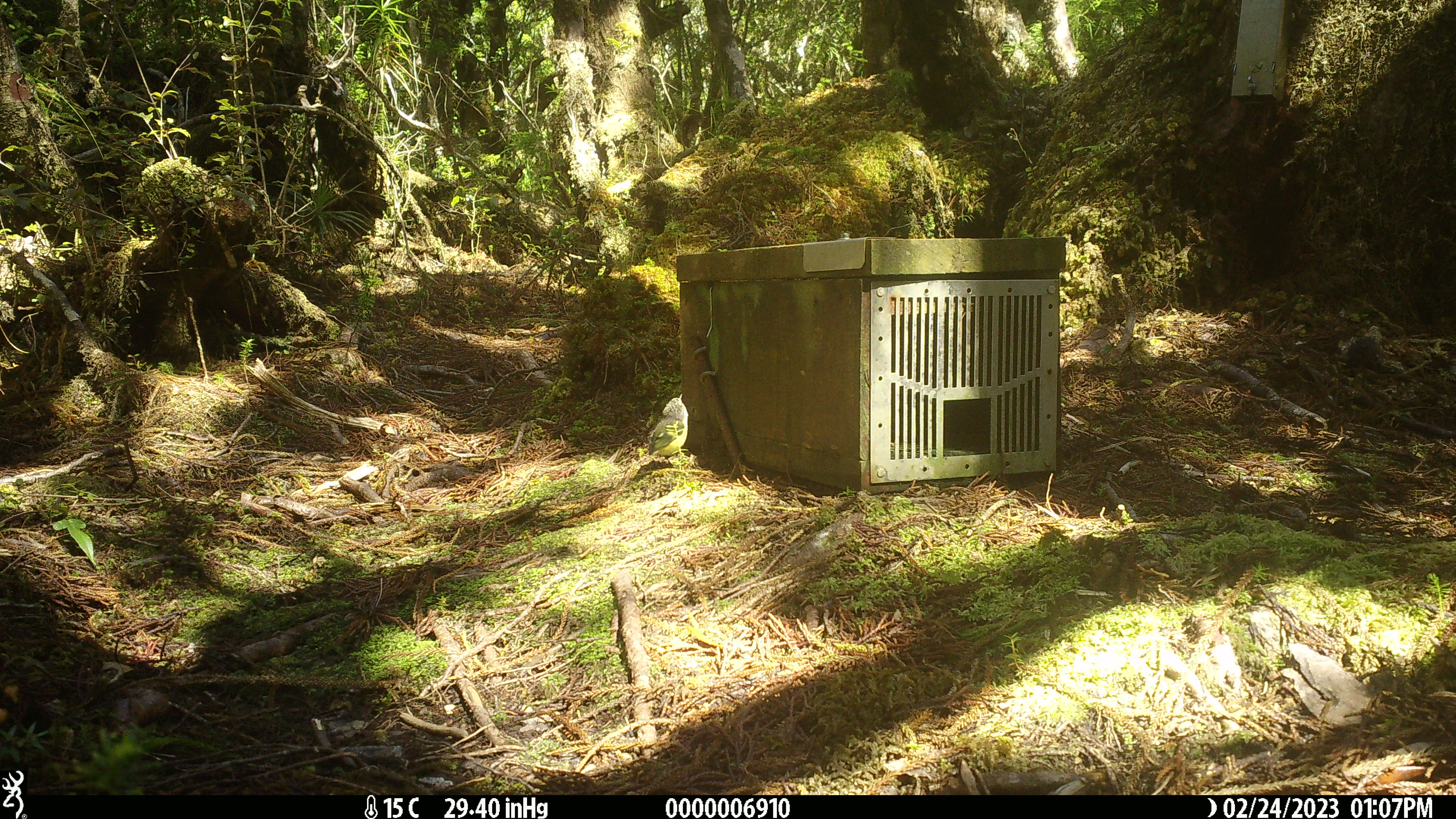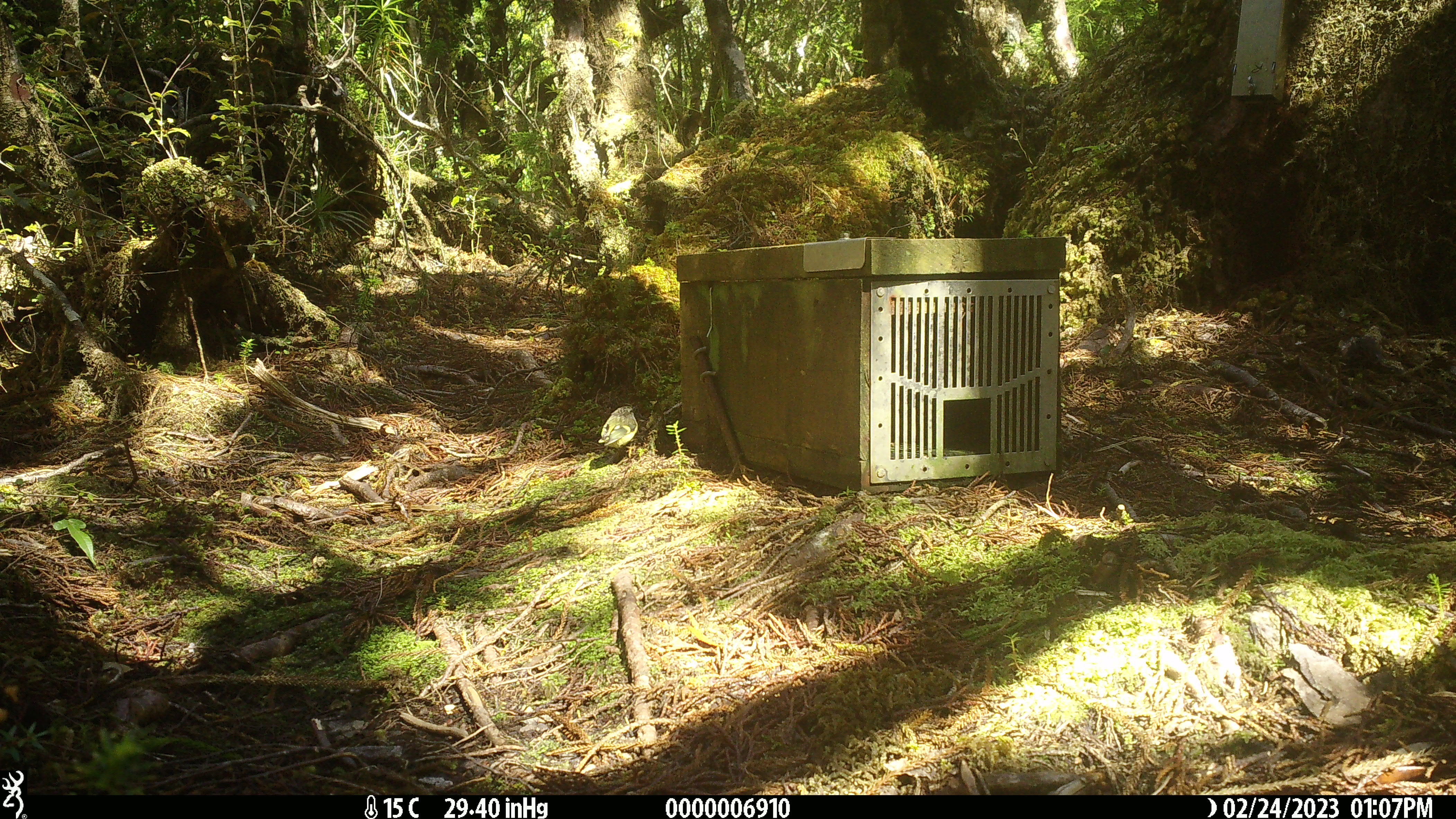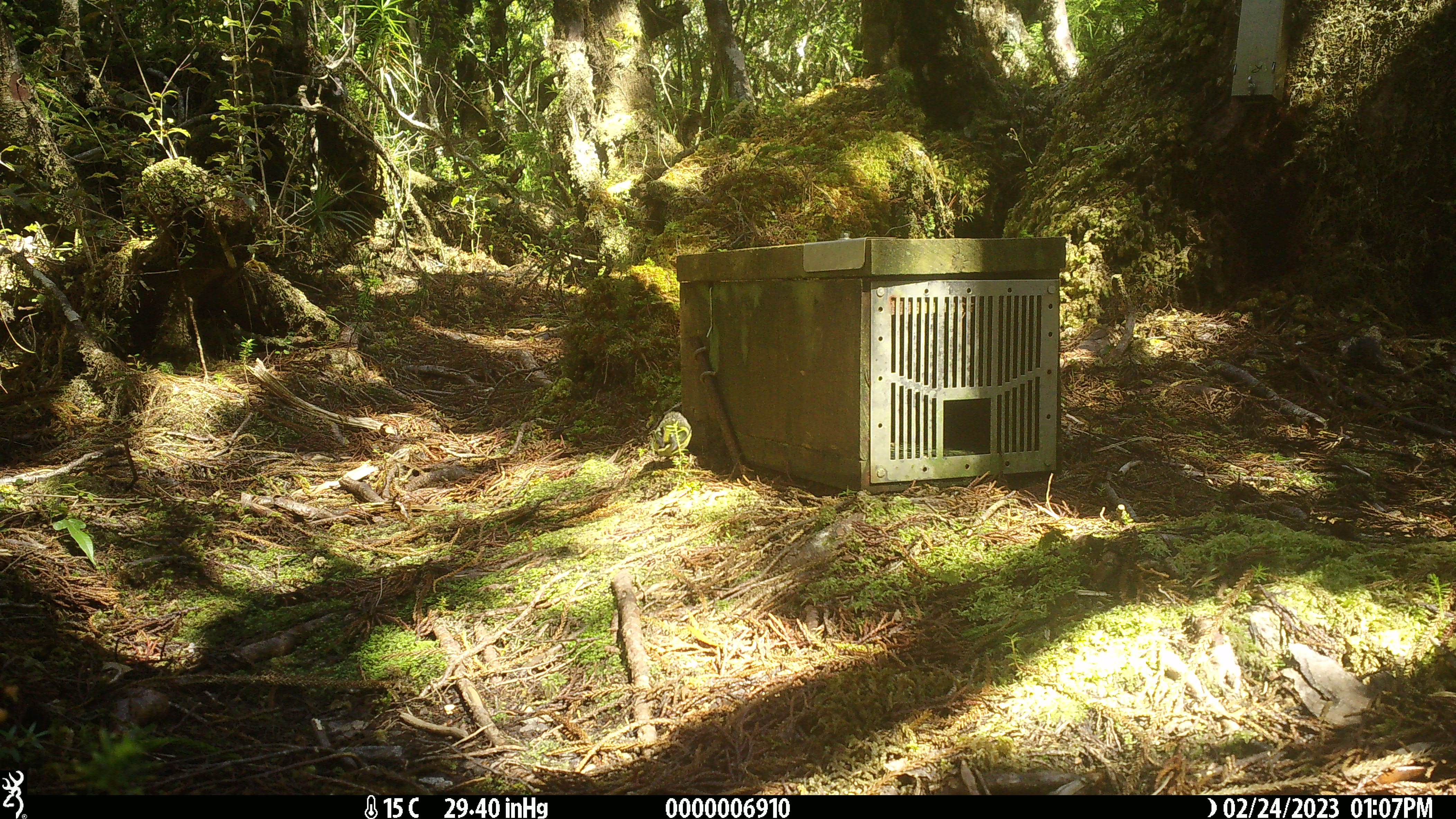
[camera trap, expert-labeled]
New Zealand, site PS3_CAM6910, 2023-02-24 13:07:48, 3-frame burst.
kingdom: Animalia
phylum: Chordata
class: Aves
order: Passeriformes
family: Acanthisittidae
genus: Acanthisitta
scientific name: Acanthisitta chloris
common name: rifleman